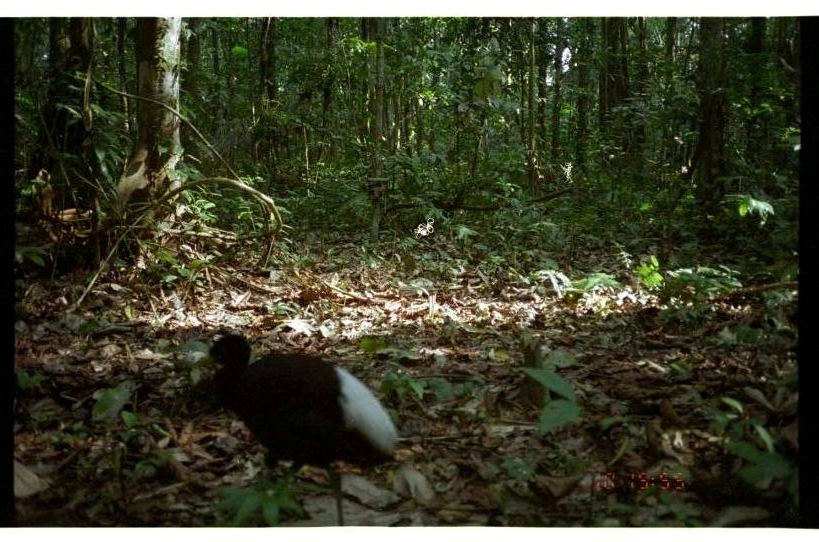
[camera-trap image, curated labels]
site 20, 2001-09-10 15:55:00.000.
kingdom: Animalia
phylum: Chordata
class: Aves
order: Gruiformes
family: Psophiidae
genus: Psophia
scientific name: Psophia leucoptera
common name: pale-winged trumpeter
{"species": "Psophia leucoptera (pale-winged trumpeter)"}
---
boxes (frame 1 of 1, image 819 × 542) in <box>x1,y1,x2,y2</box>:
psophia leucoptera: <box>207,335,399,527</box>